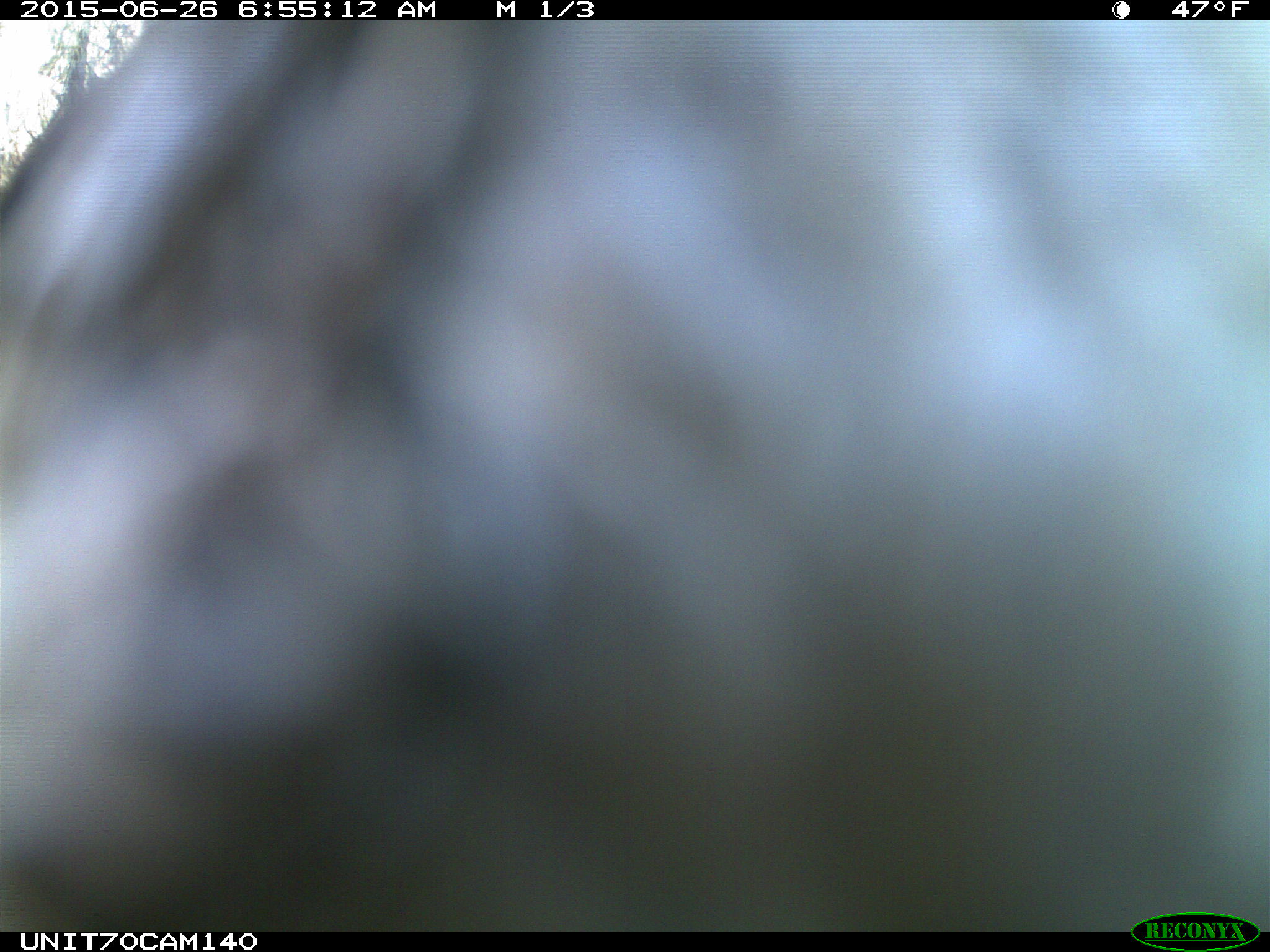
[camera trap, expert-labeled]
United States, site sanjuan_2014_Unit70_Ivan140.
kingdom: Animalia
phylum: Chordata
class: Aves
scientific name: Aves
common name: birds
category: unidentified bird